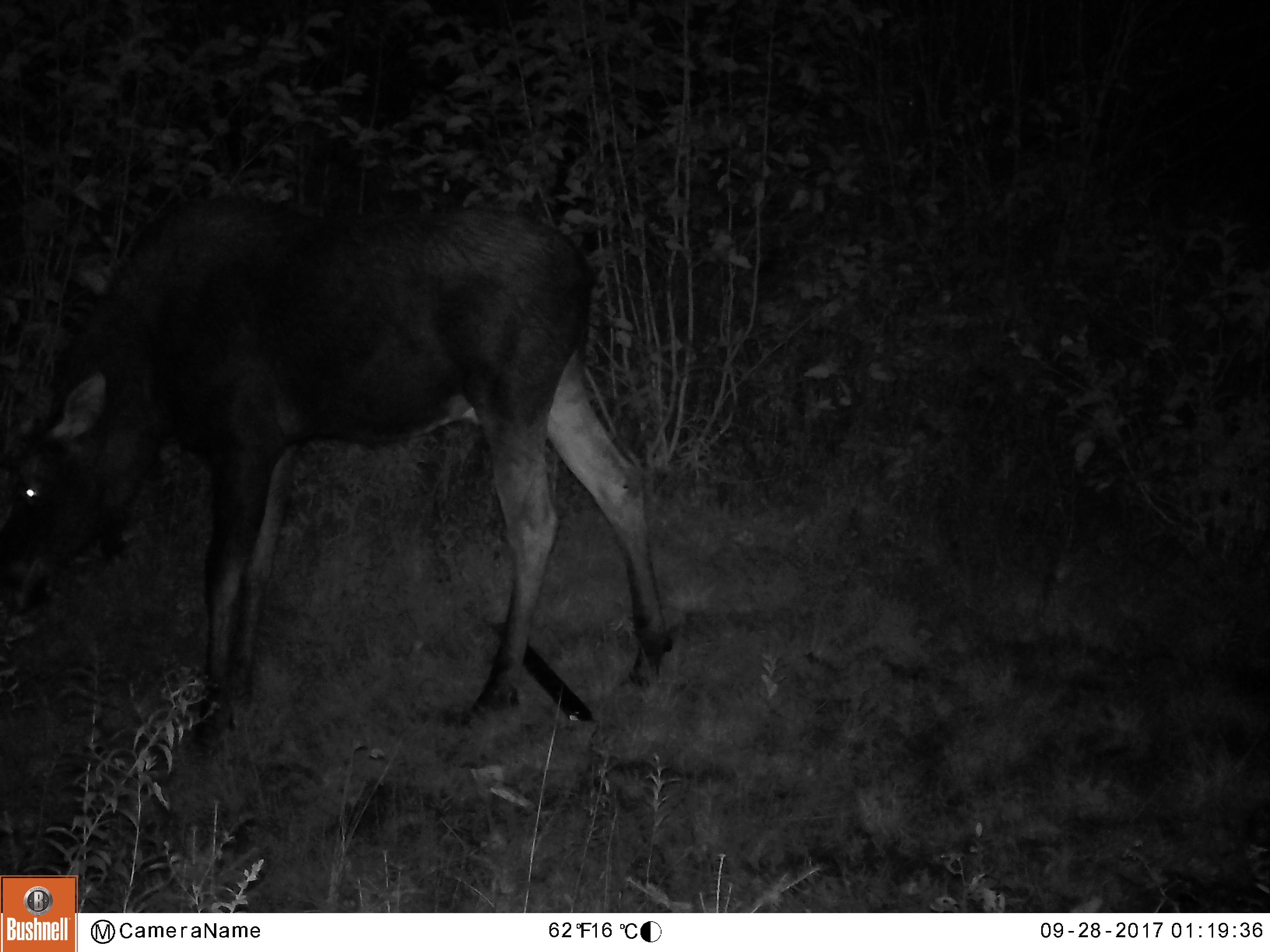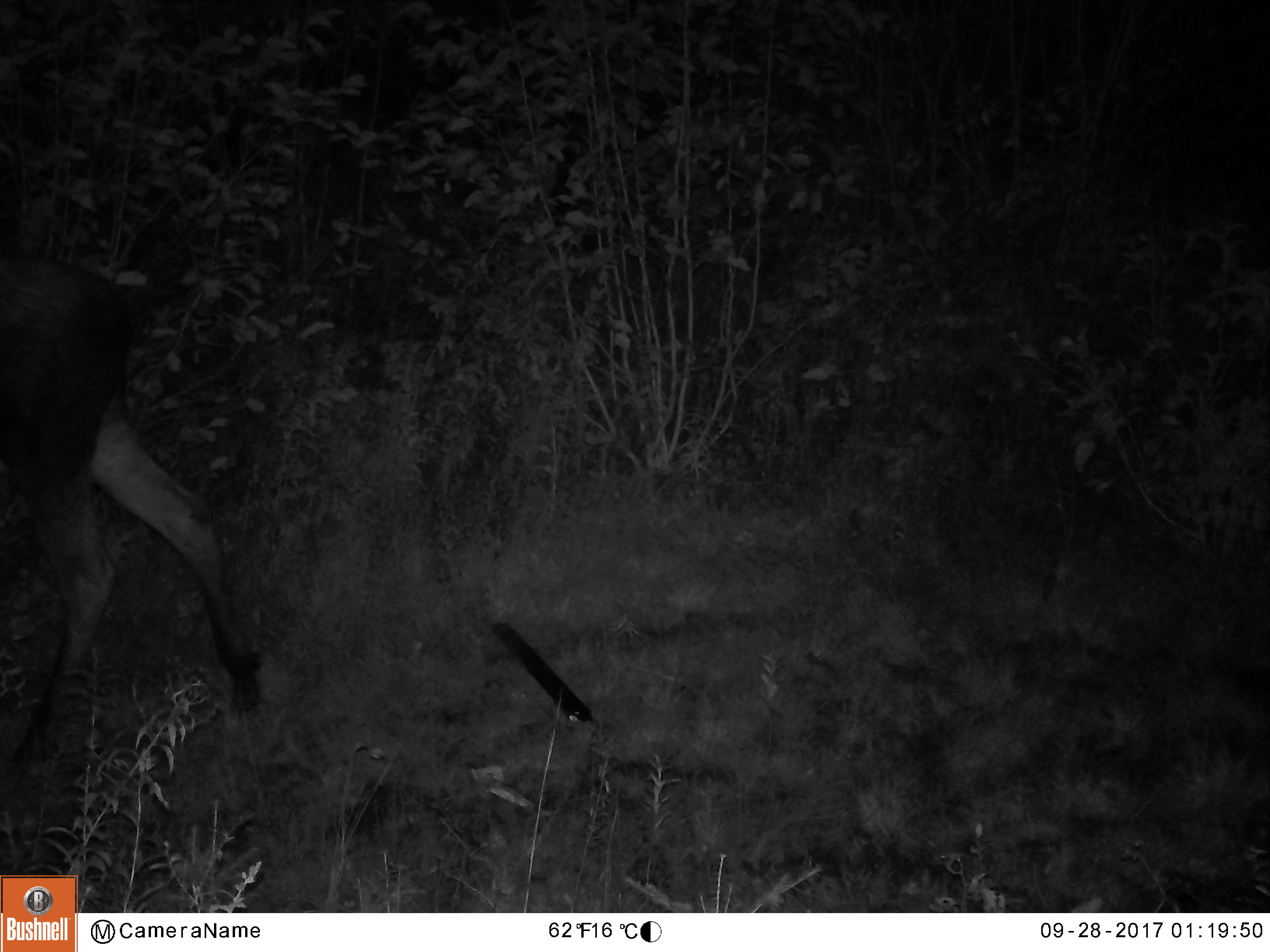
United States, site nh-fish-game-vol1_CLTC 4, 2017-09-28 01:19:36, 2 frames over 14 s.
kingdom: Animalia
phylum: Chordata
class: Mammalia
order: Artiodactyla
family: Cervidae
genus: Alces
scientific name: Alces alces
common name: moose